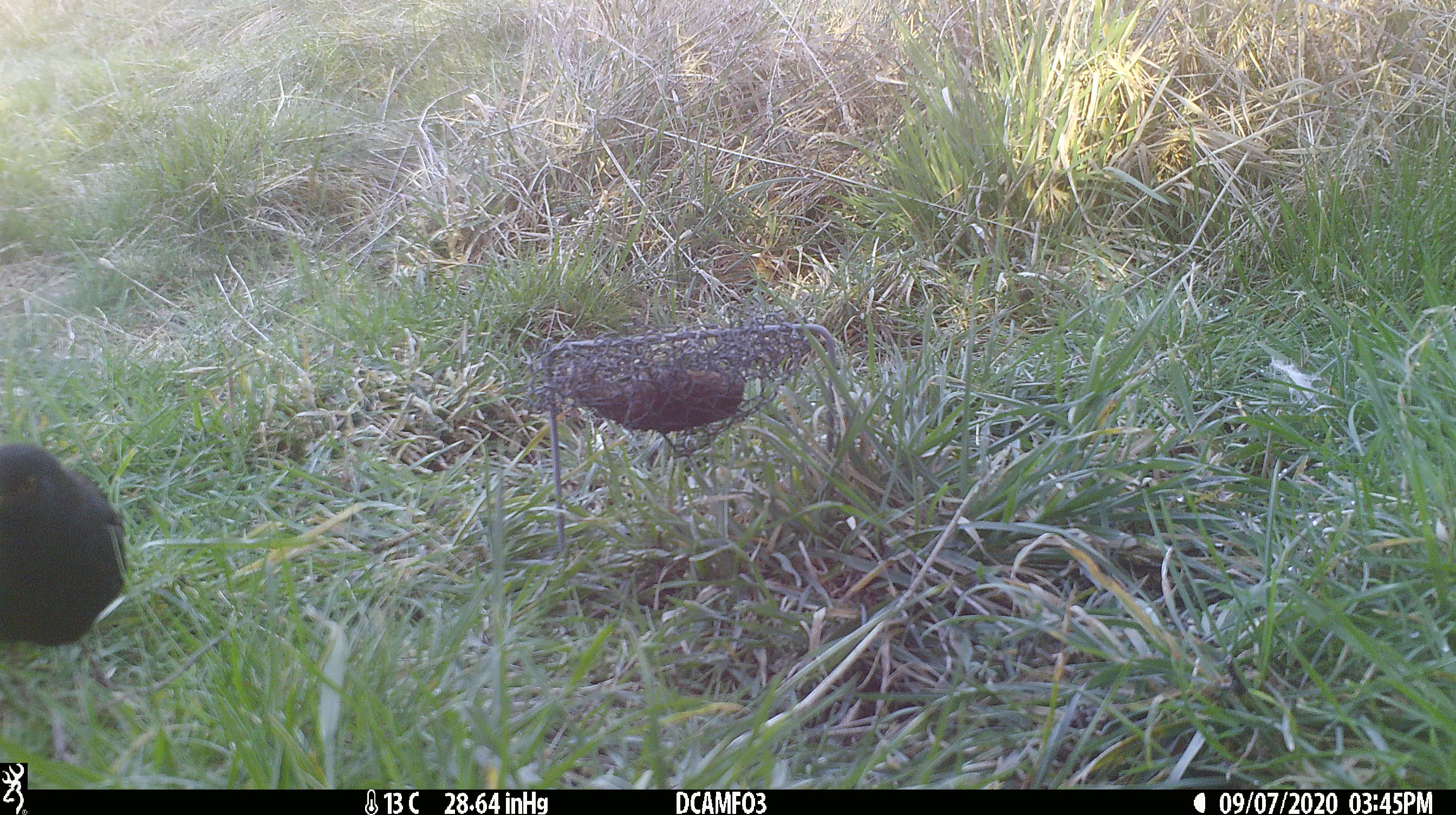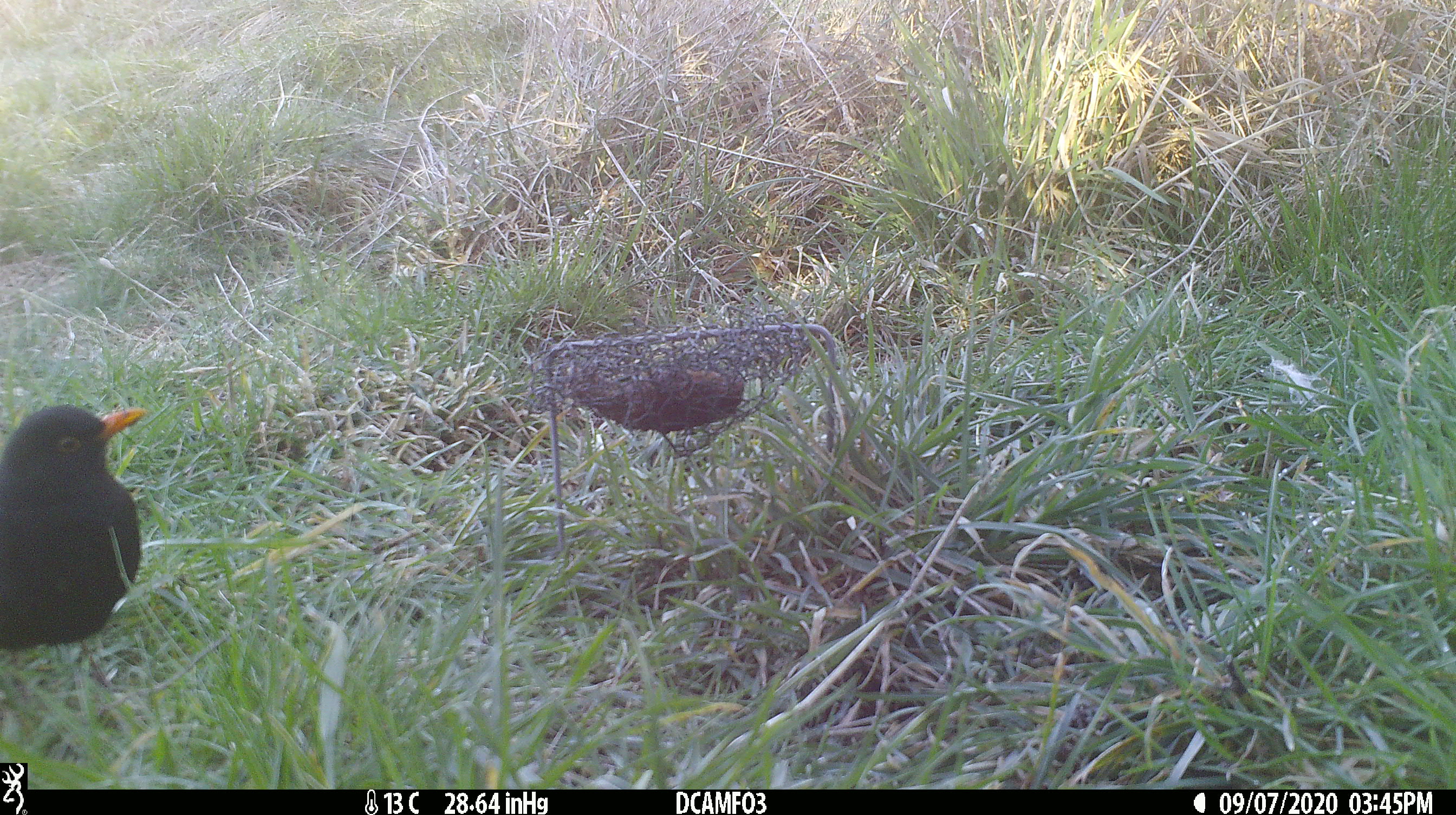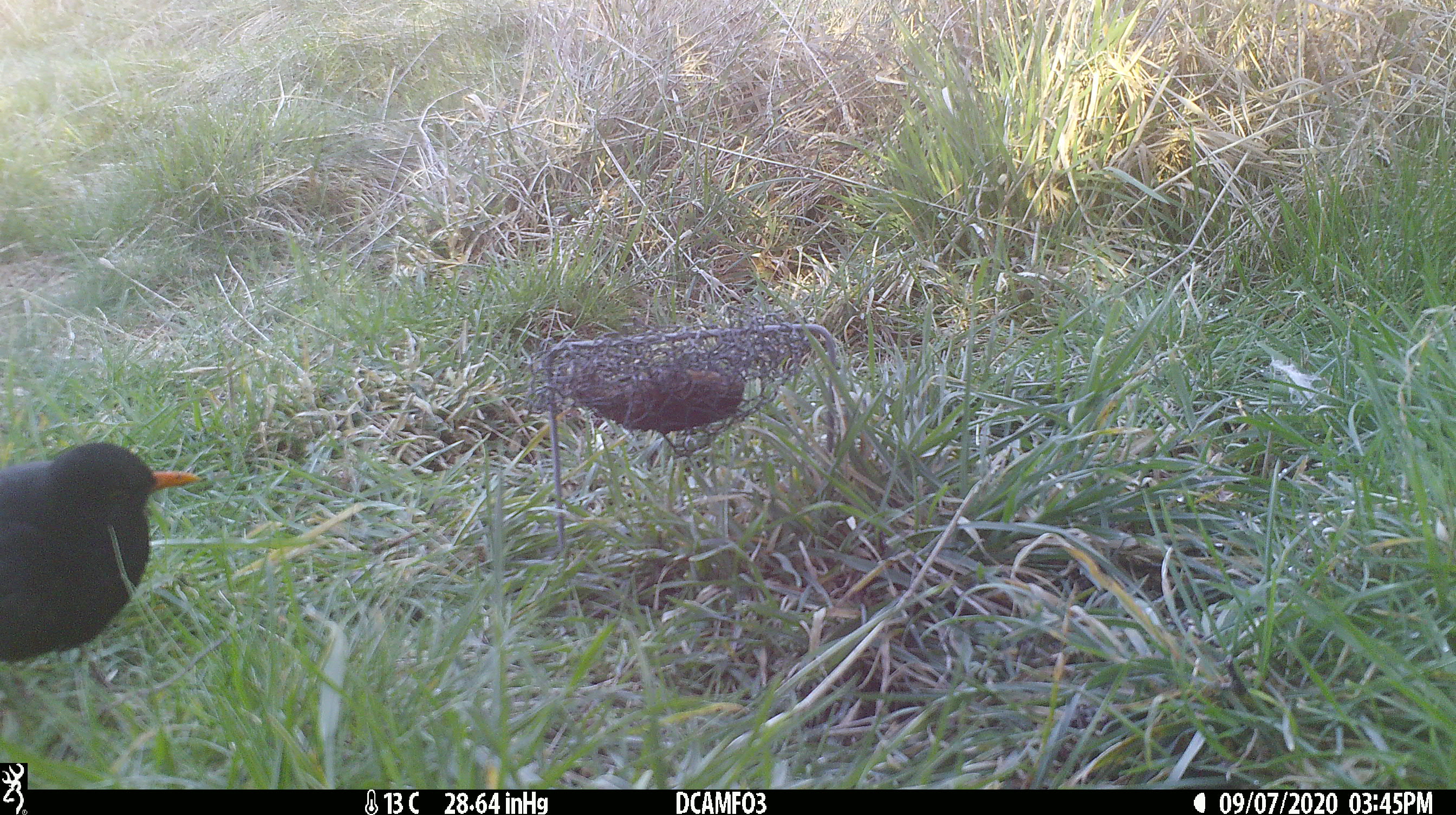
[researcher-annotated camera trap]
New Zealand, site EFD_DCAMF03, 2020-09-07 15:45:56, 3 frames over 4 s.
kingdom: Animalia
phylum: Chordata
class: Aves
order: Passeriformes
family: Turdidae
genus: Turdus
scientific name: Turdus merula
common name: eurasian blackbird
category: blackbird